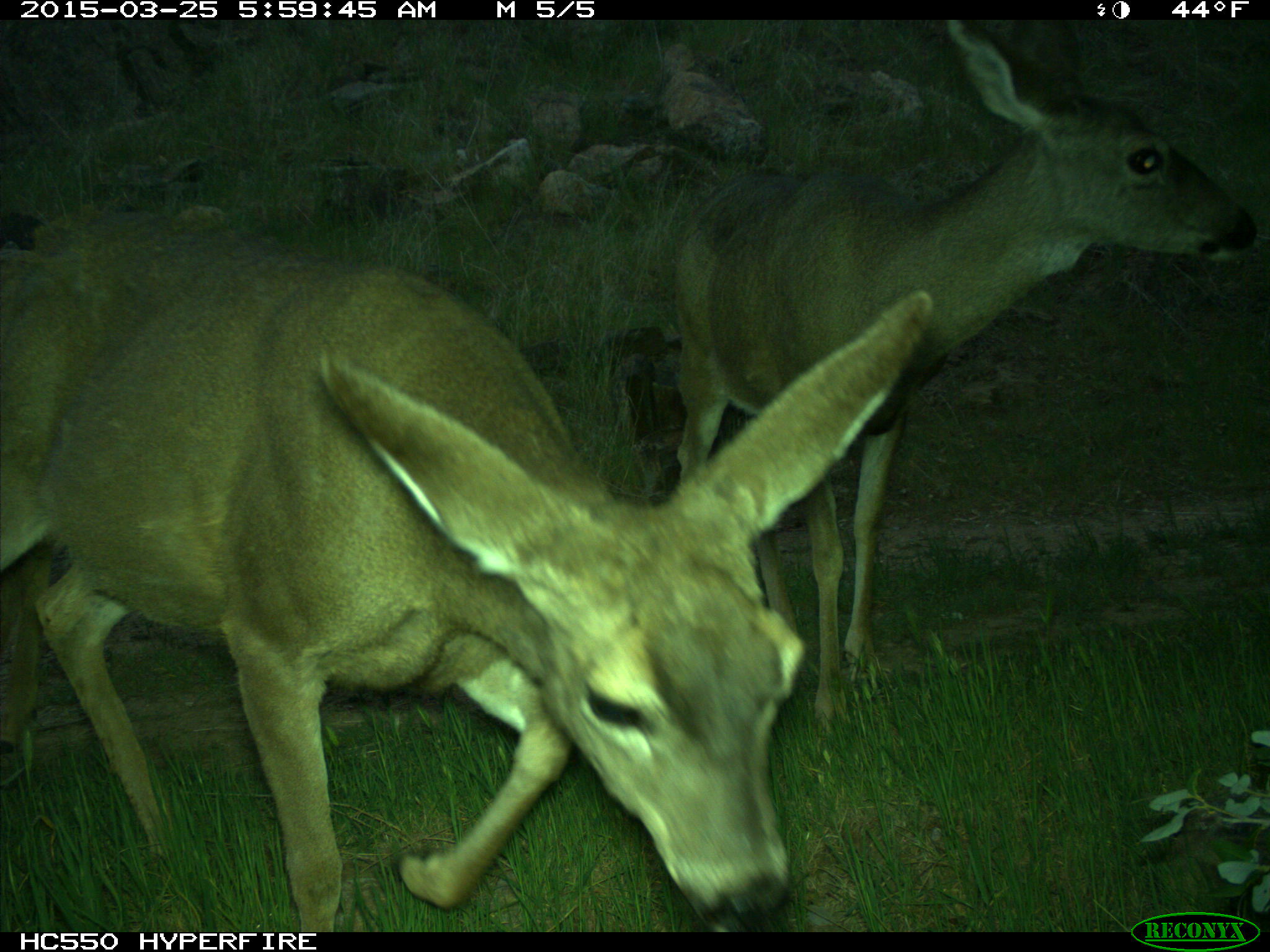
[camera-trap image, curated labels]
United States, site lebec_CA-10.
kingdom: Animalia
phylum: Chordata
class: Mammalia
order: Artiodactyla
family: Cervidae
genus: Odocoileus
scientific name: Odocoileus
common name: deer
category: unidentified deer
Unidentified deer (deer) (Odocoileus).